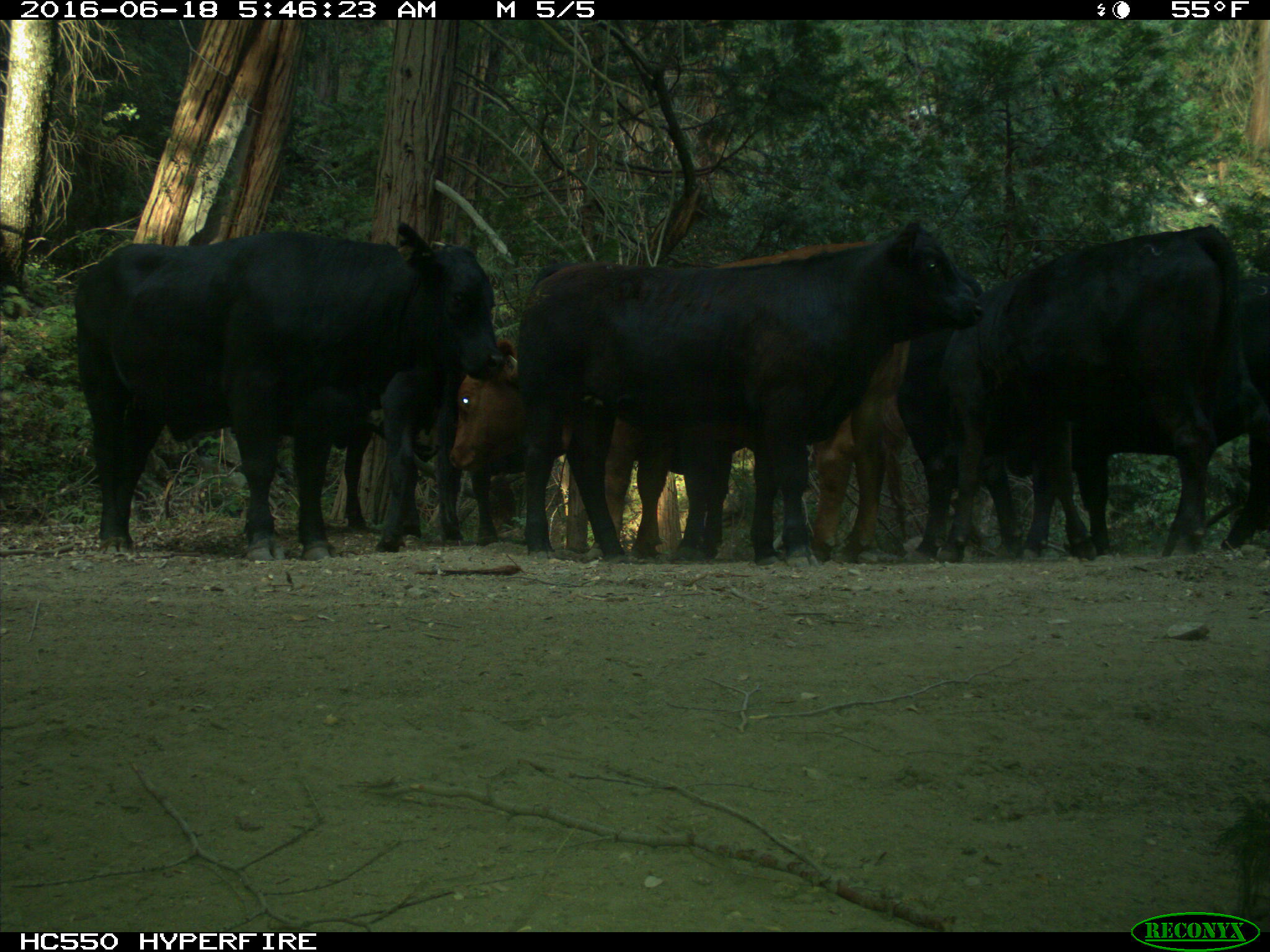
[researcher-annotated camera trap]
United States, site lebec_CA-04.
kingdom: Animalia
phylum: Chordata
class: Mammalia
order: Artiodactyla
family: Bovidae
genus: Bos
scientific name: Bos taurus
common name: domestic cow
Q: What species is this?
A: Bos taurus (domestic cow).